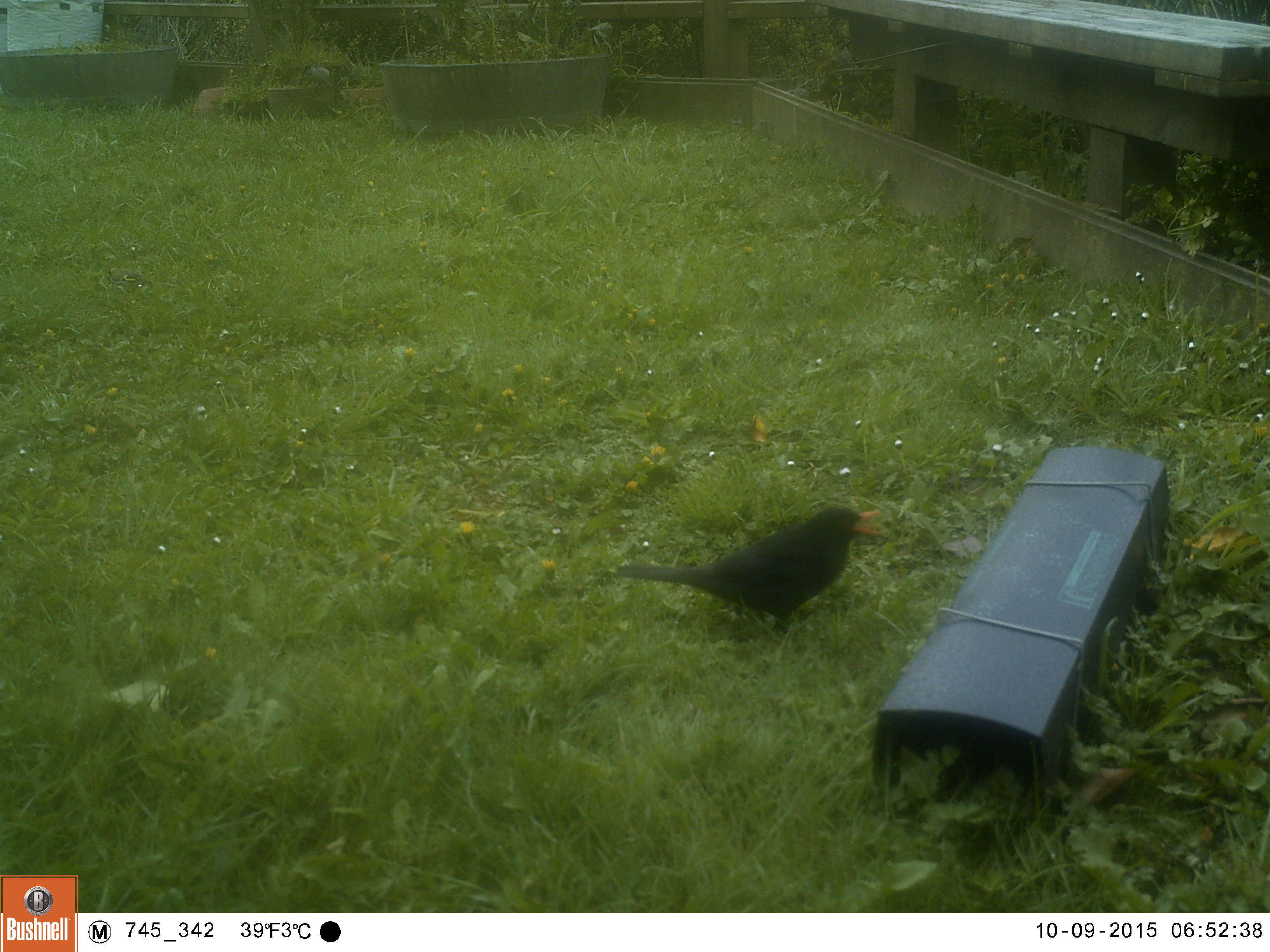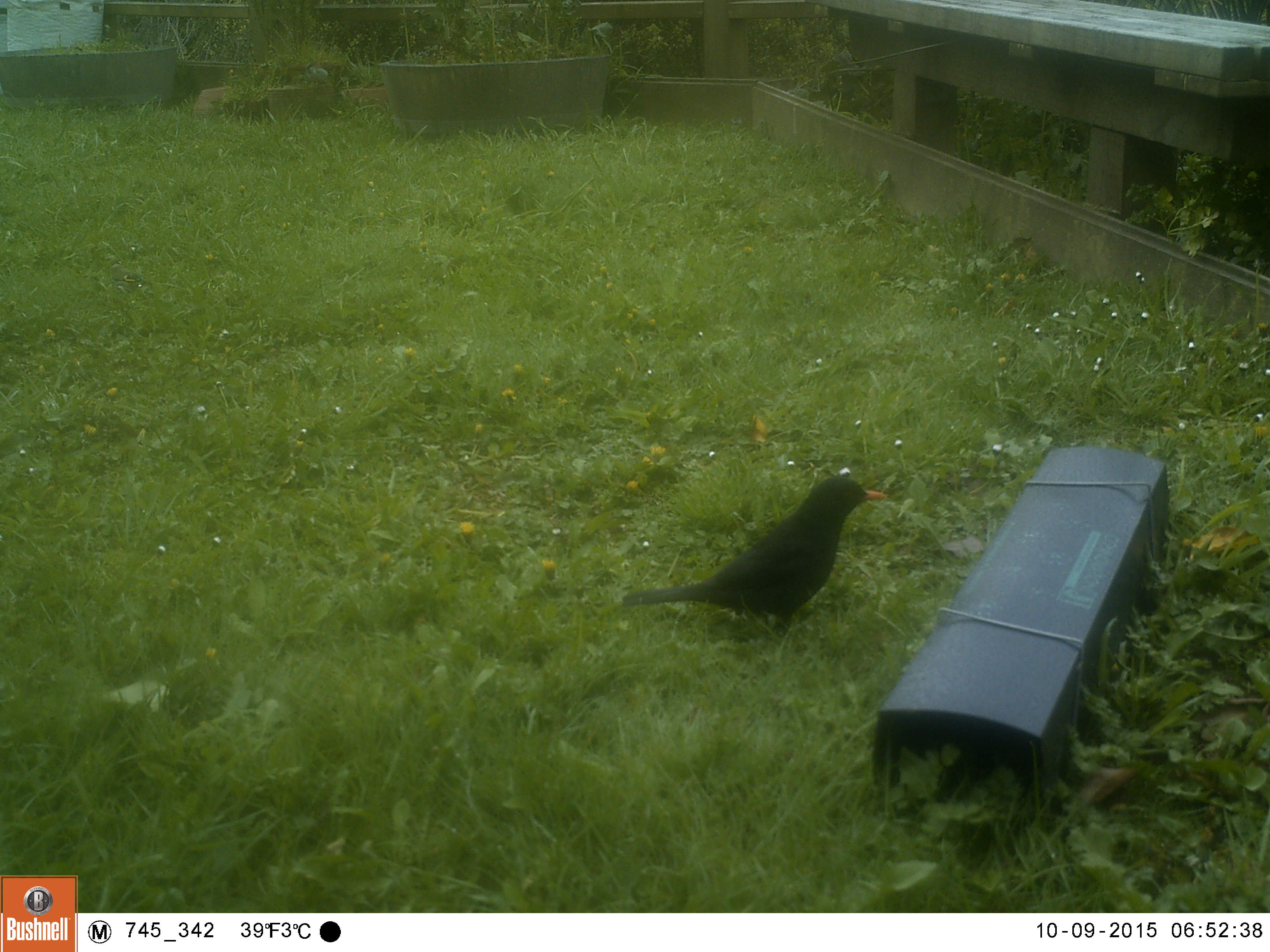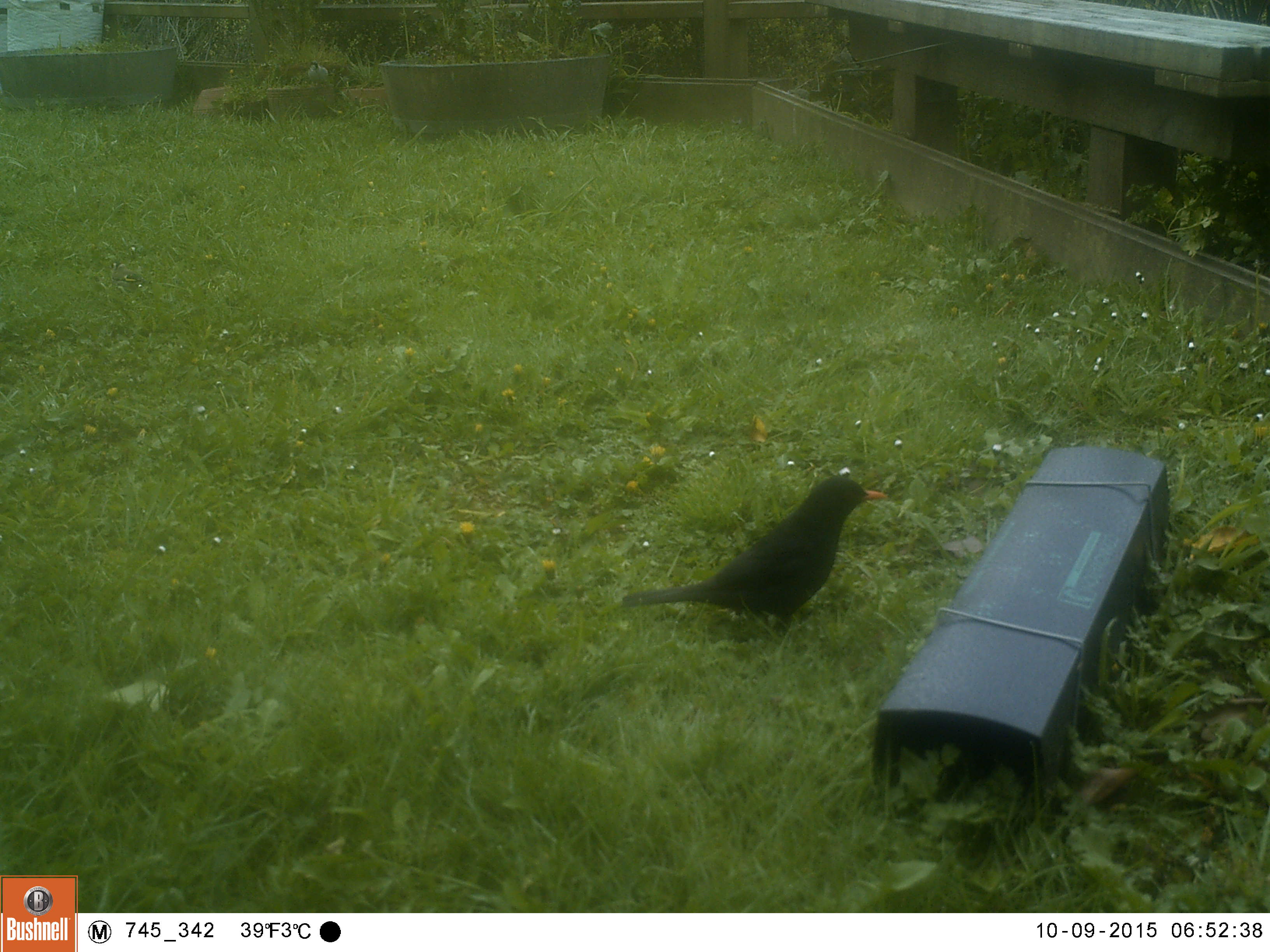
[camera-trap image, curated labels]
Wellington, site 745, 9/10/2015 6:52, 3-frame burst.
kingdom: Animalia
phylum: Chordata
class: Aves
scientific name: Aves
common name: bird